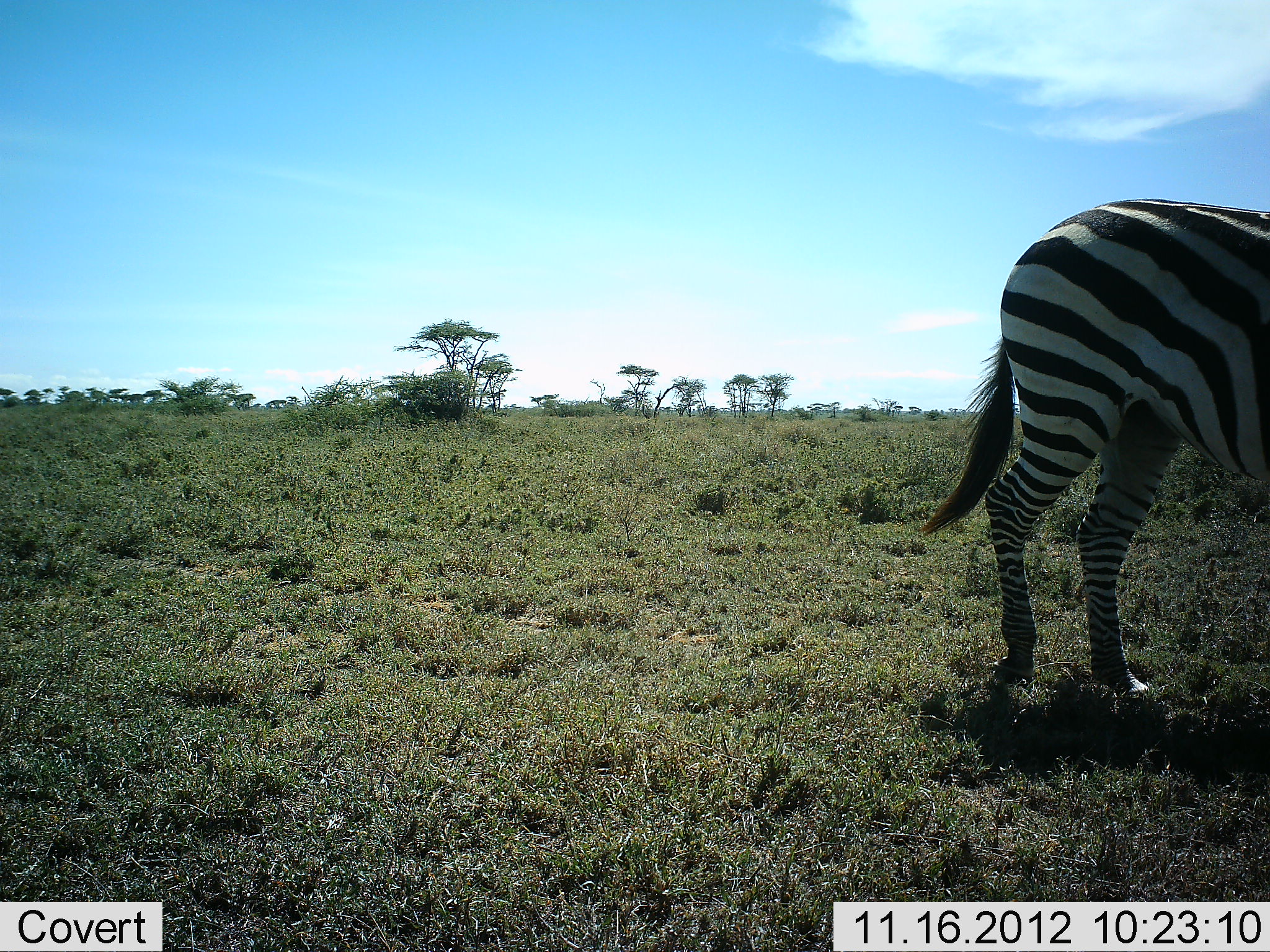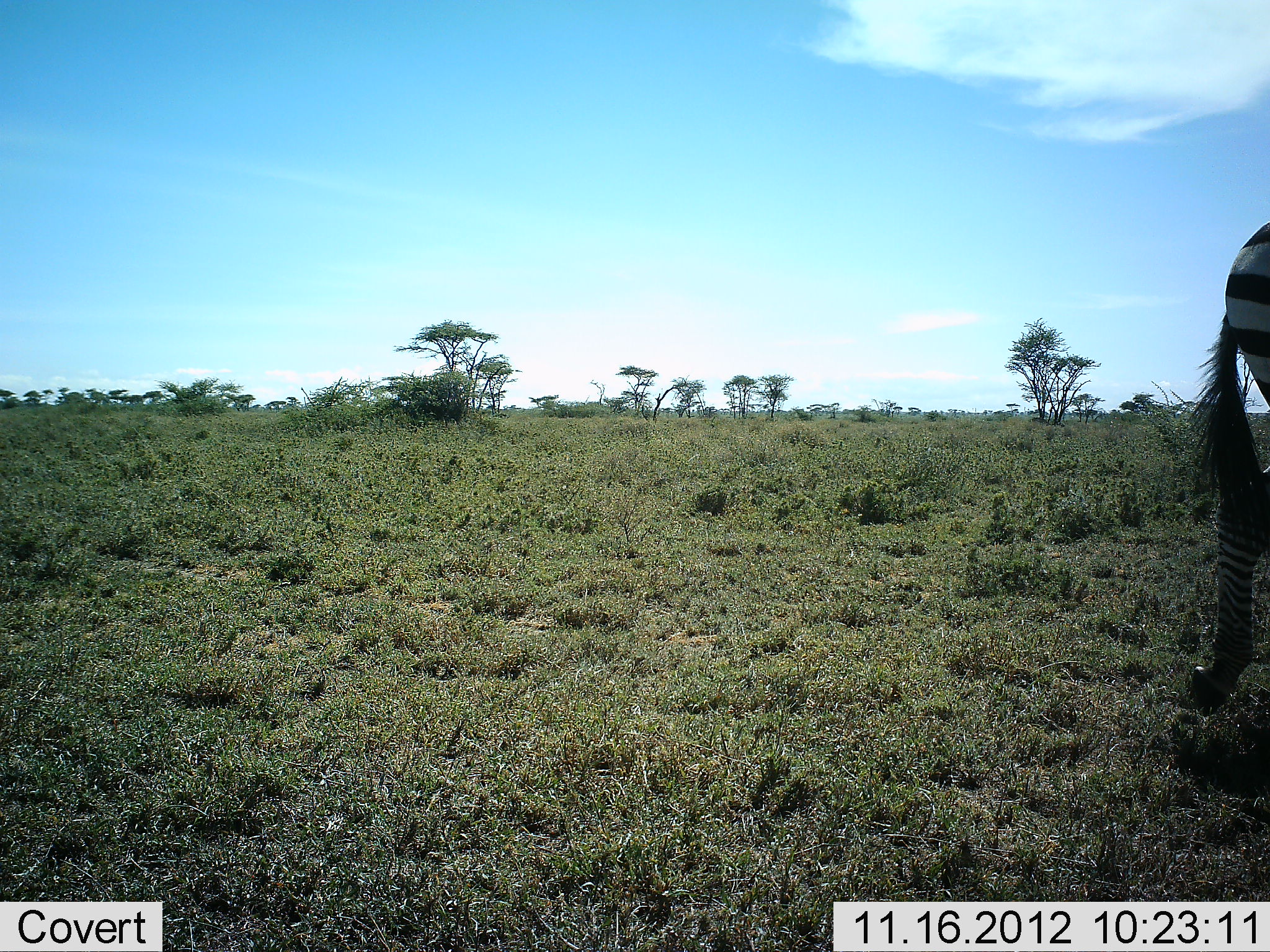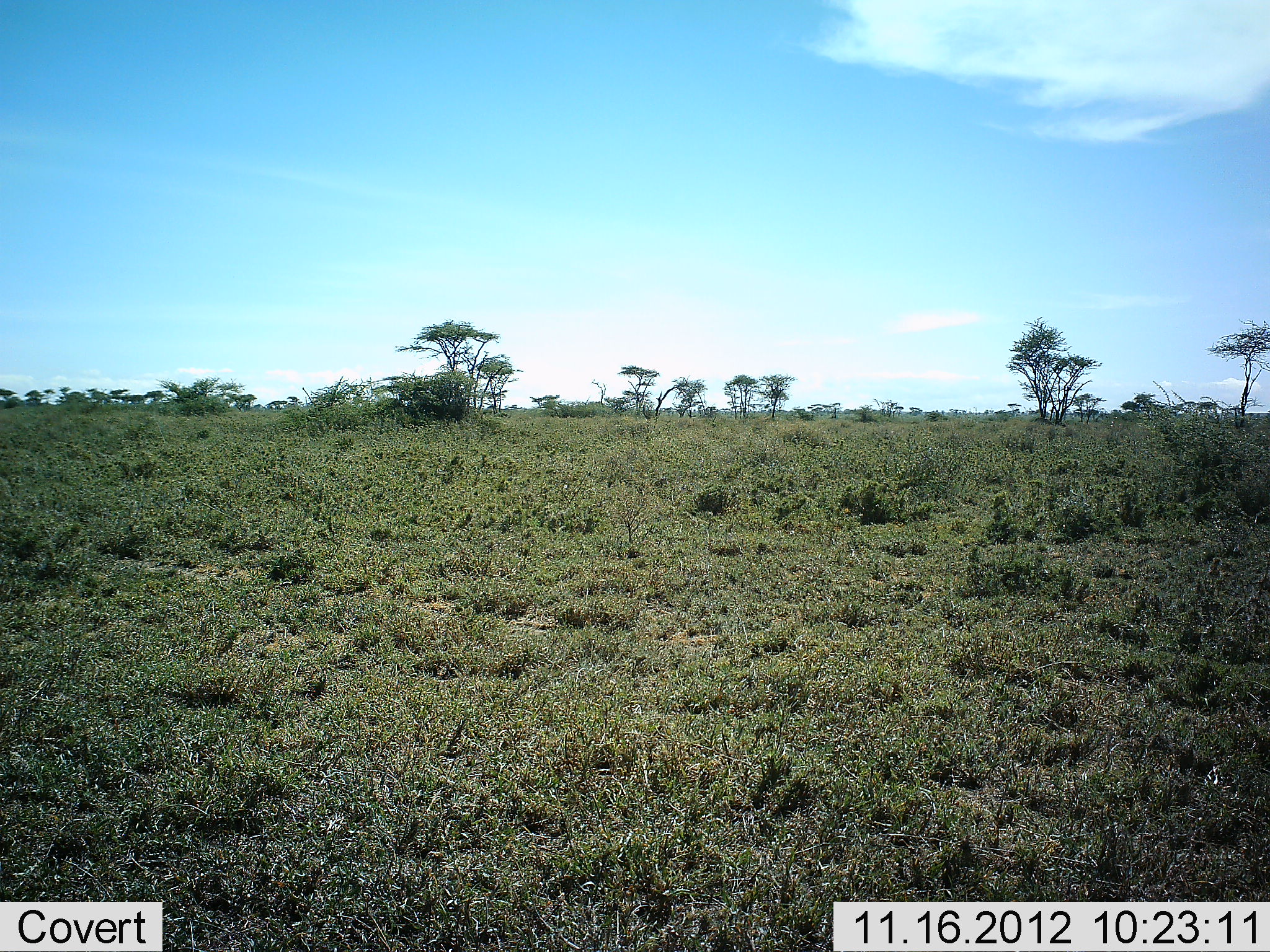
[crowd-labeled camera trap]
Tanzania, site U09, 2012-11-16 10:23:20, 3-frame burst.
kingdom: Animalia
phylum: Chordata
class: Mammalia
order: Perissodactyla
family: Equidae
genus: Equus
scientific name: Equus quagga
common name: plains zebra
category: zebra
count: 1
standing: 0%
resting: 0%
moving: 100%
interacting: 0%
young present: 0%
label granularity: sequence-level